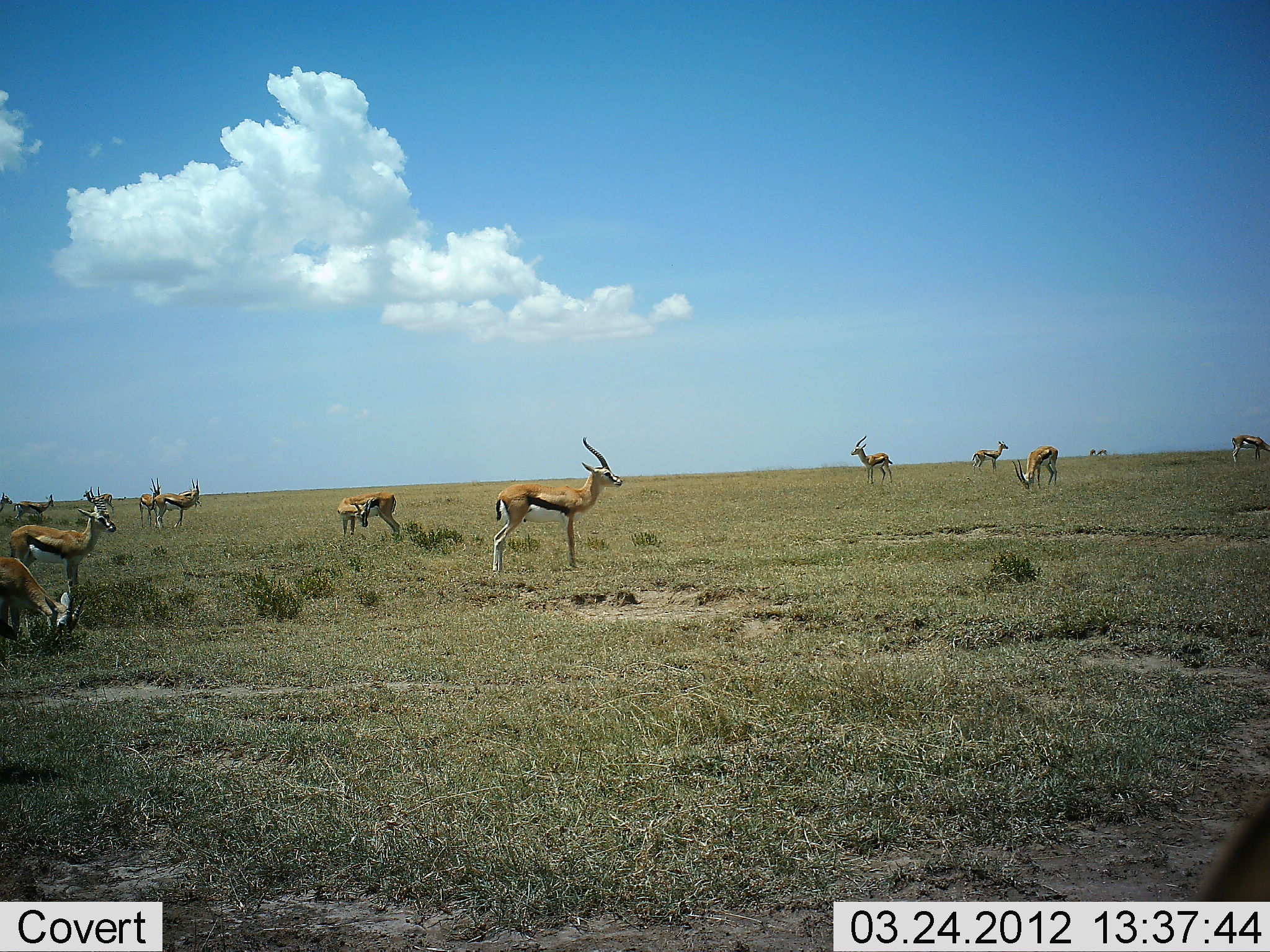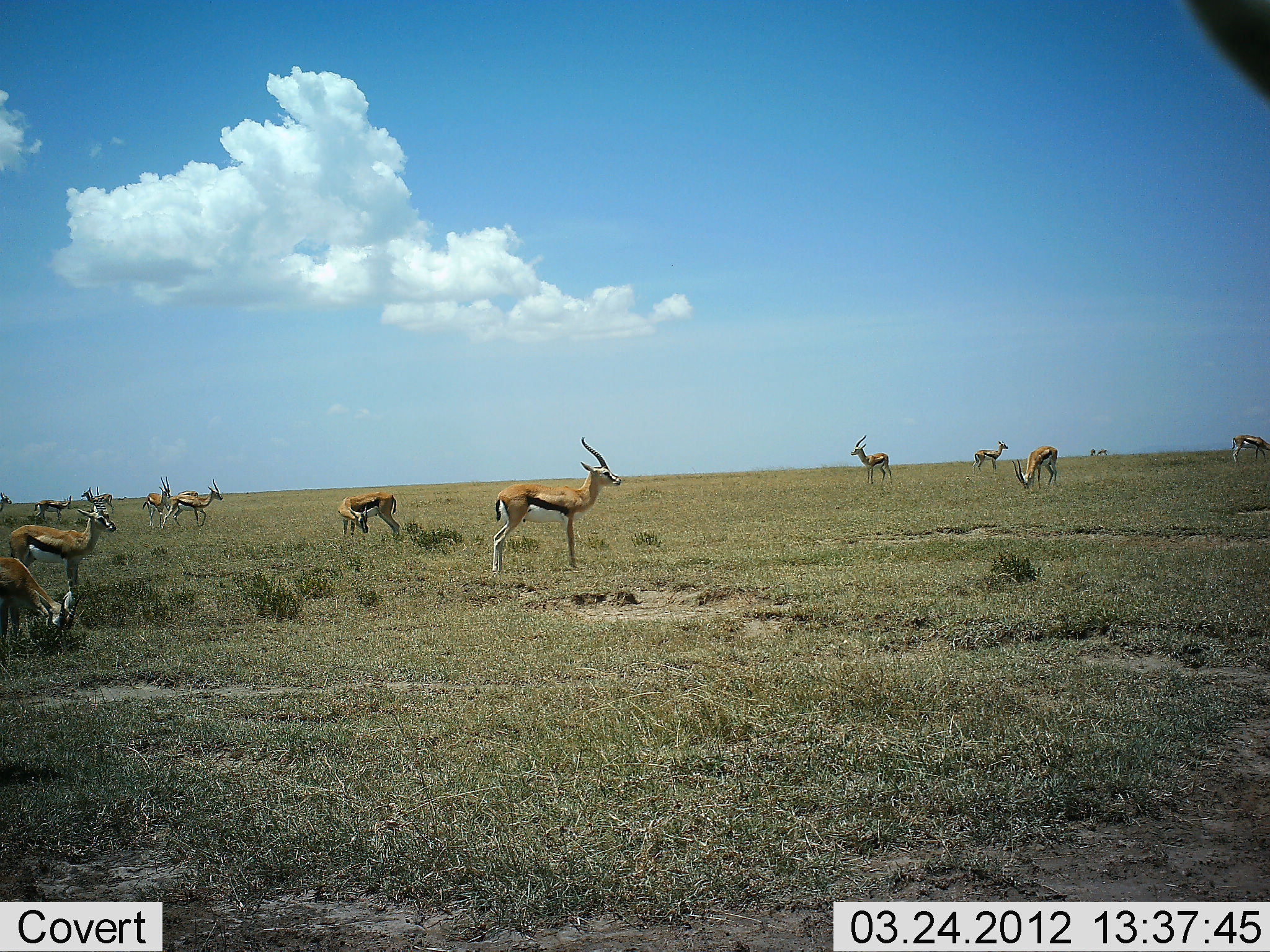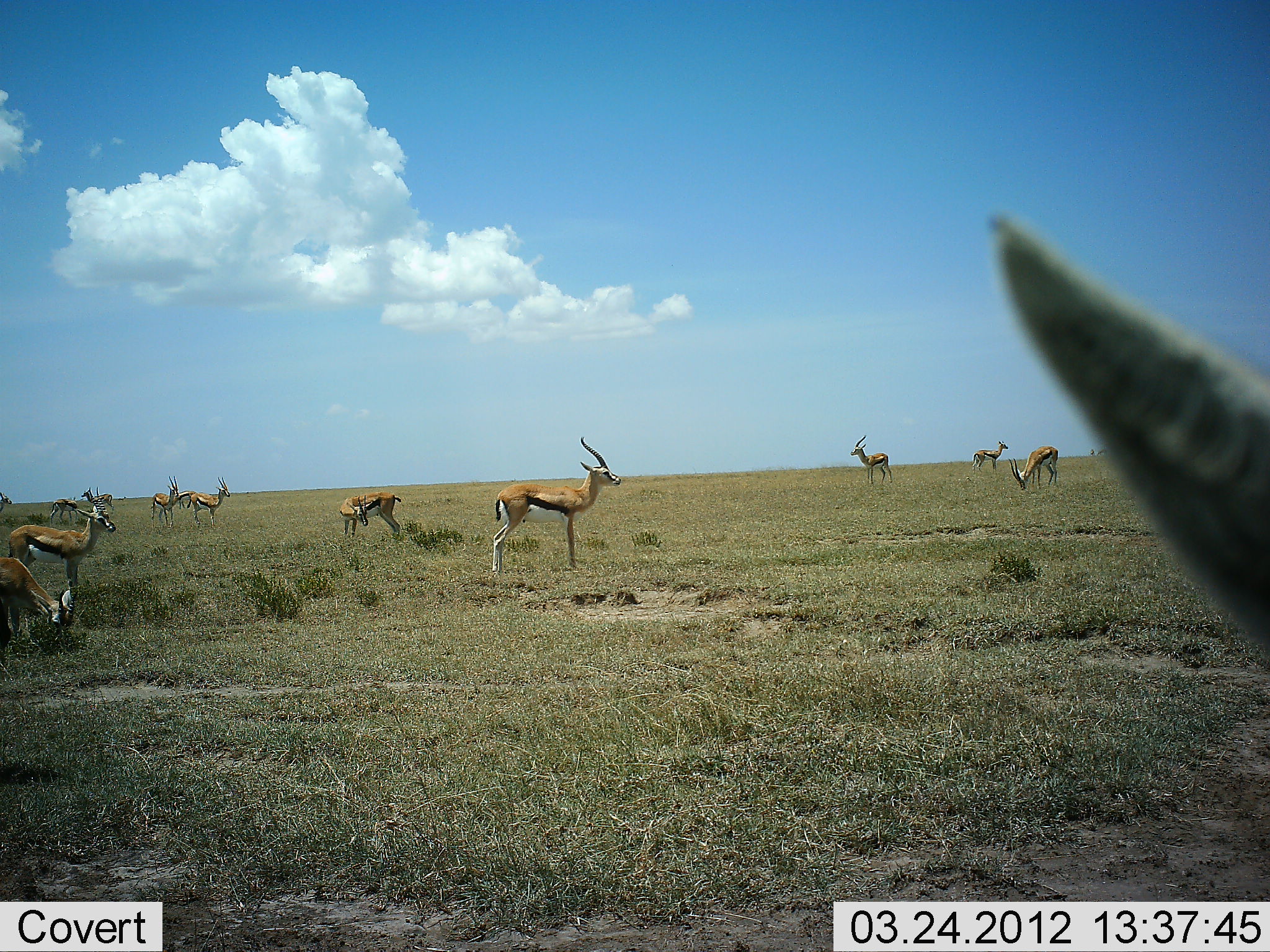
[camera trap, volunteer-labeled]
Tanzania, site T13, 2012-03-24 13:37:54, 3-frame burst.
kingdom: Animalia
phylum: Chordata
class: Mammalia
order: Artiodactyla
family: Bovidae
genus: Eudorcas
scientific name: Eudorcas thomsonii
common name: thomson's gazelle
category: gazellethomsons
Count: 11-50.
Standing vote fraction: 72%.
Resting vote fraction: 8%.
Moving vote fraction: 20%.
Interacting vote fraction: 8%.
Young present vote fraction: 8%.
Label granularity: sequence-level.